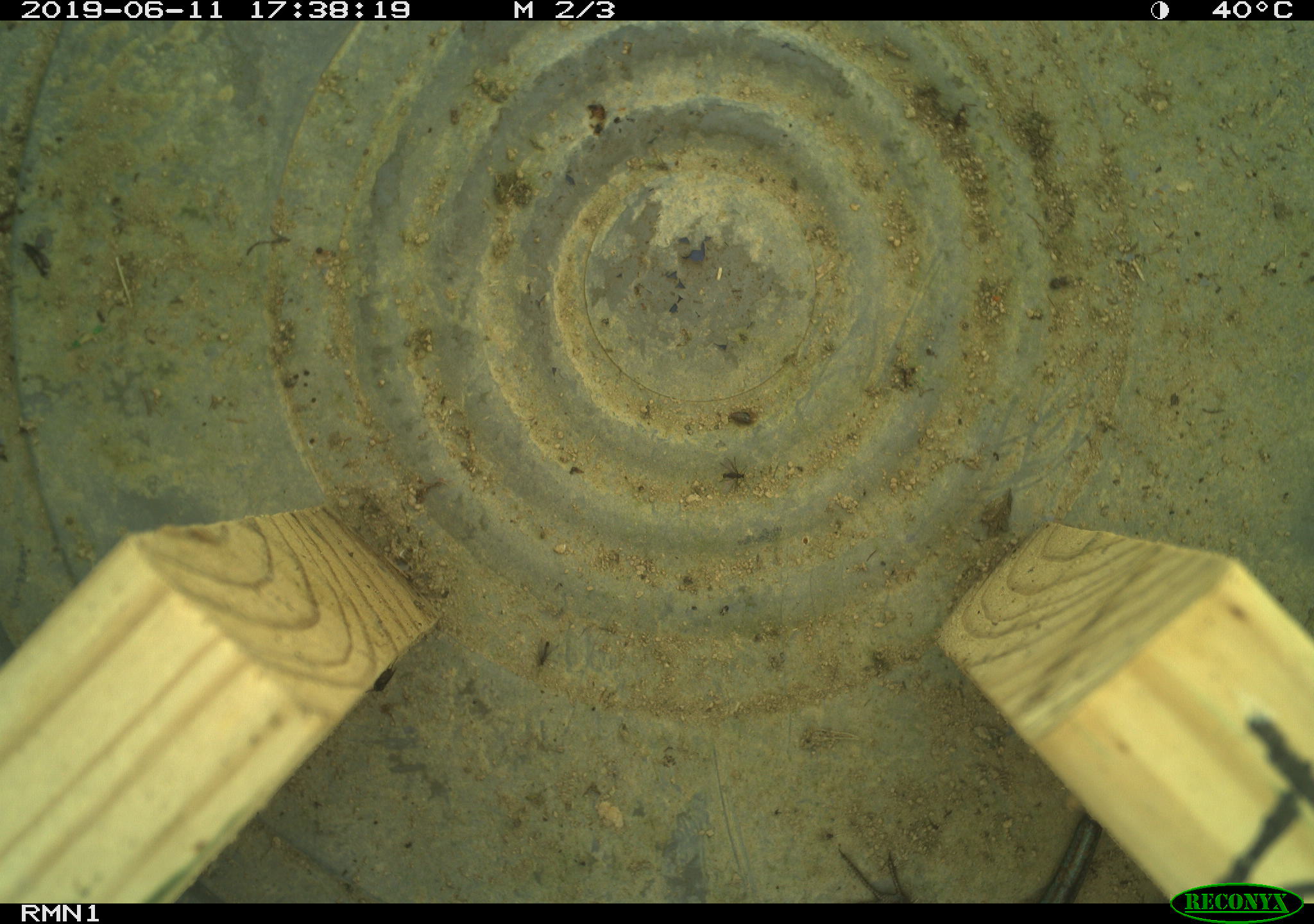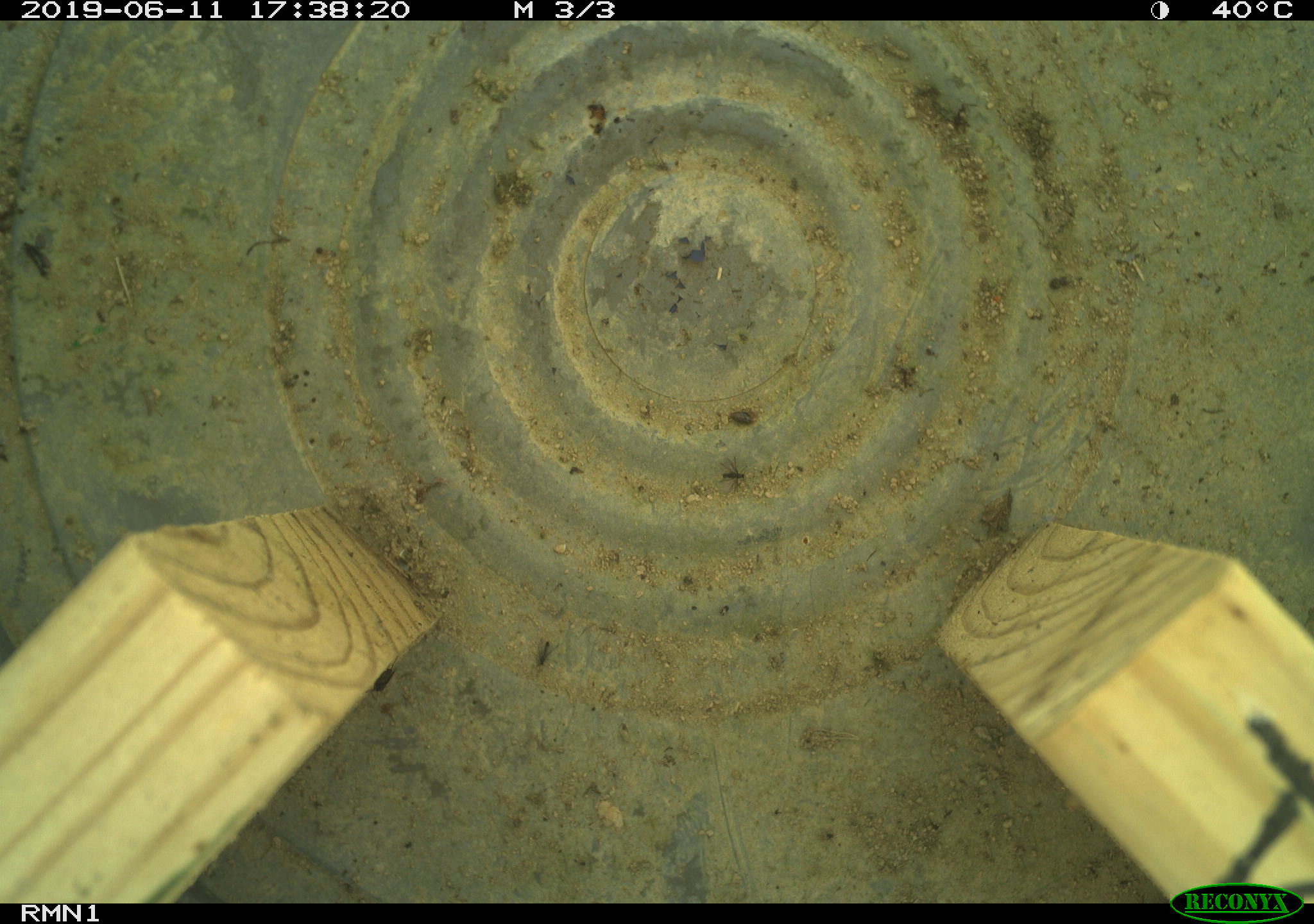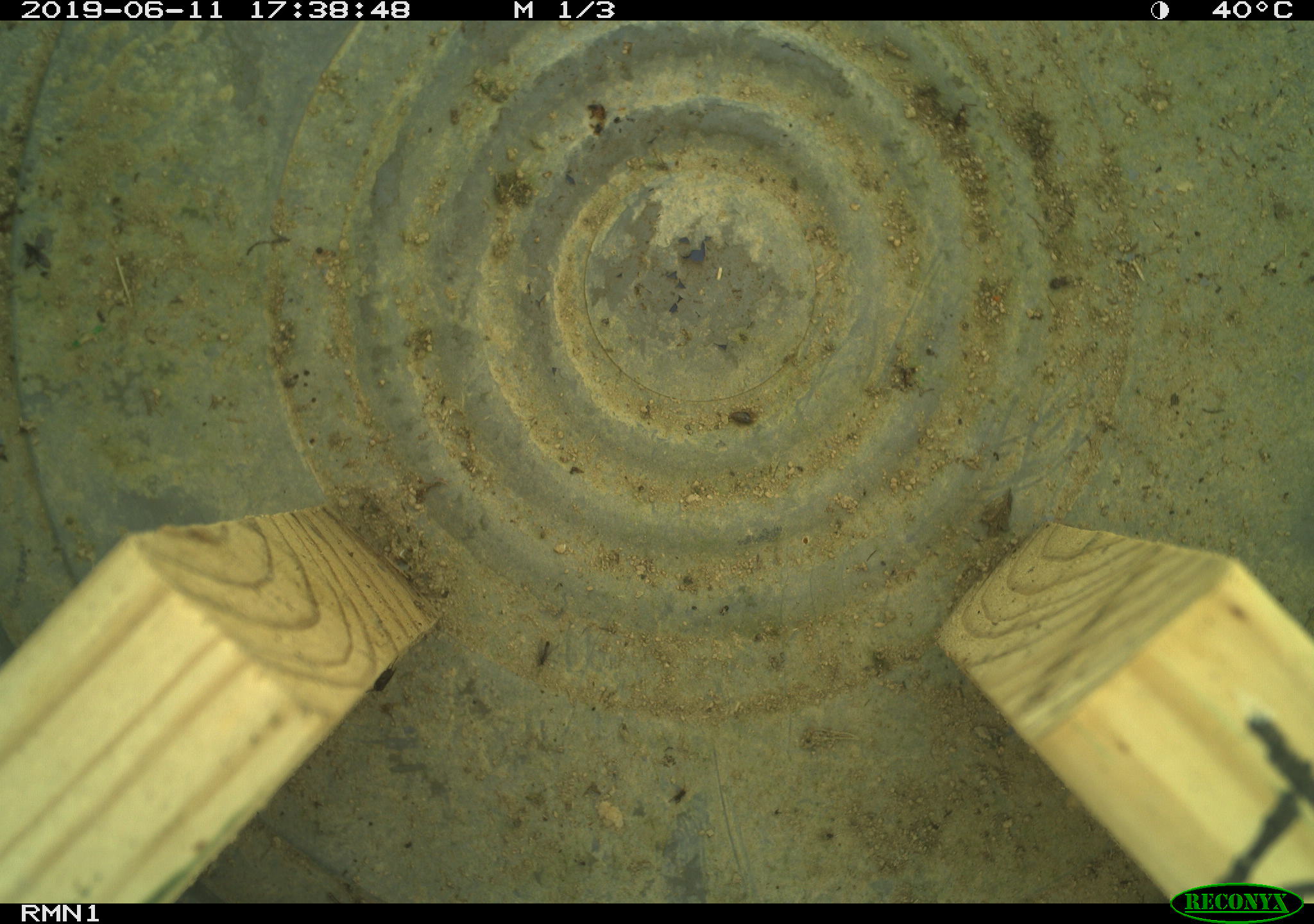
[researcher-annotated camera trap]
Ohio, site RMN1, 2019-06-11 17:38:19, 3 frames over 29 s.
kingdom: Animalia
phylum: Chordata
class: Reptilia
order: Squamata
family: Scincidae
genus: Plestiodon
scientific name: Plestiodon fasciatus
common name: common five-lined skink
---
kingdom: Animalia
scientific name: Animalia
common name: animal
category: invertebrate